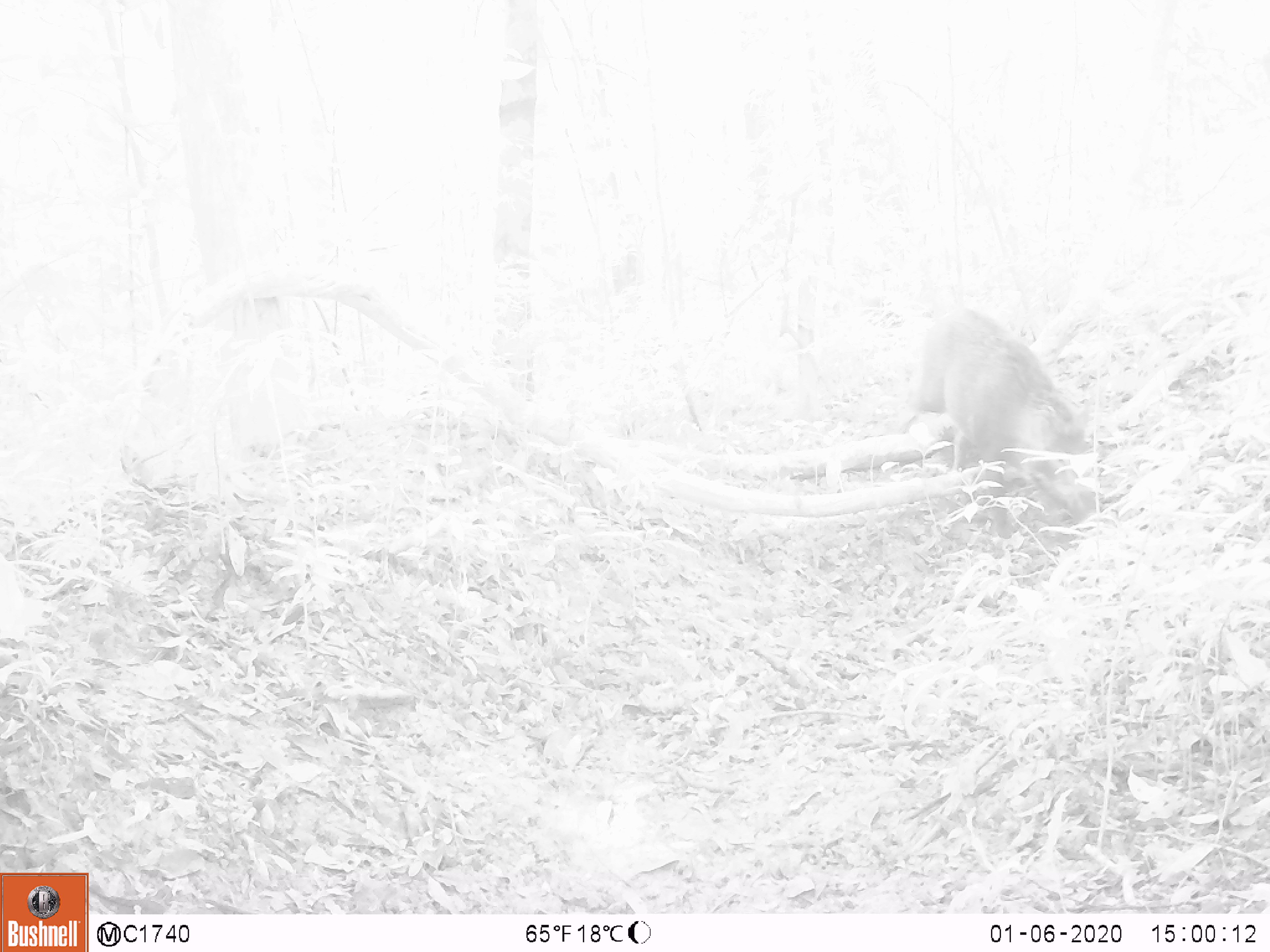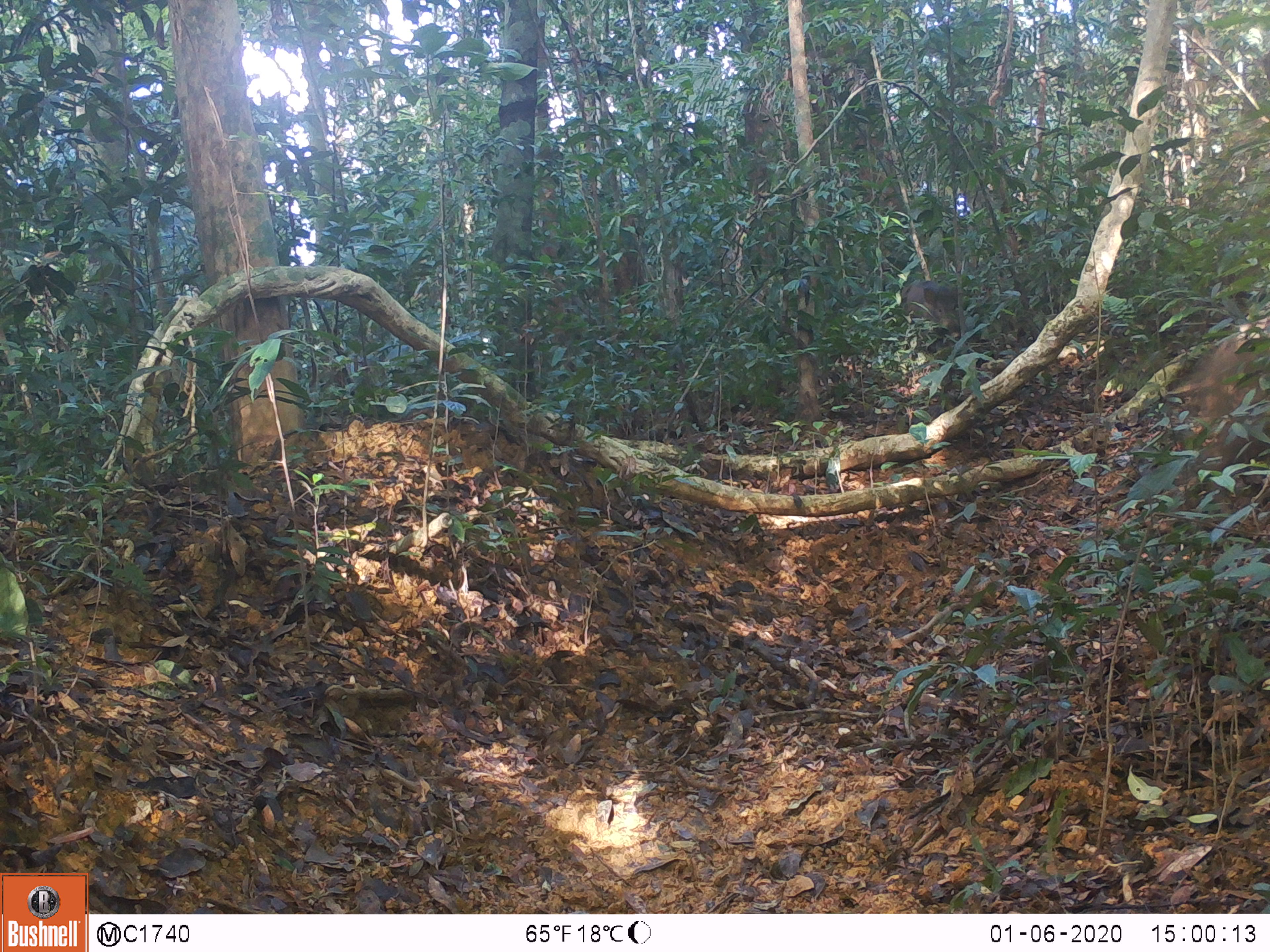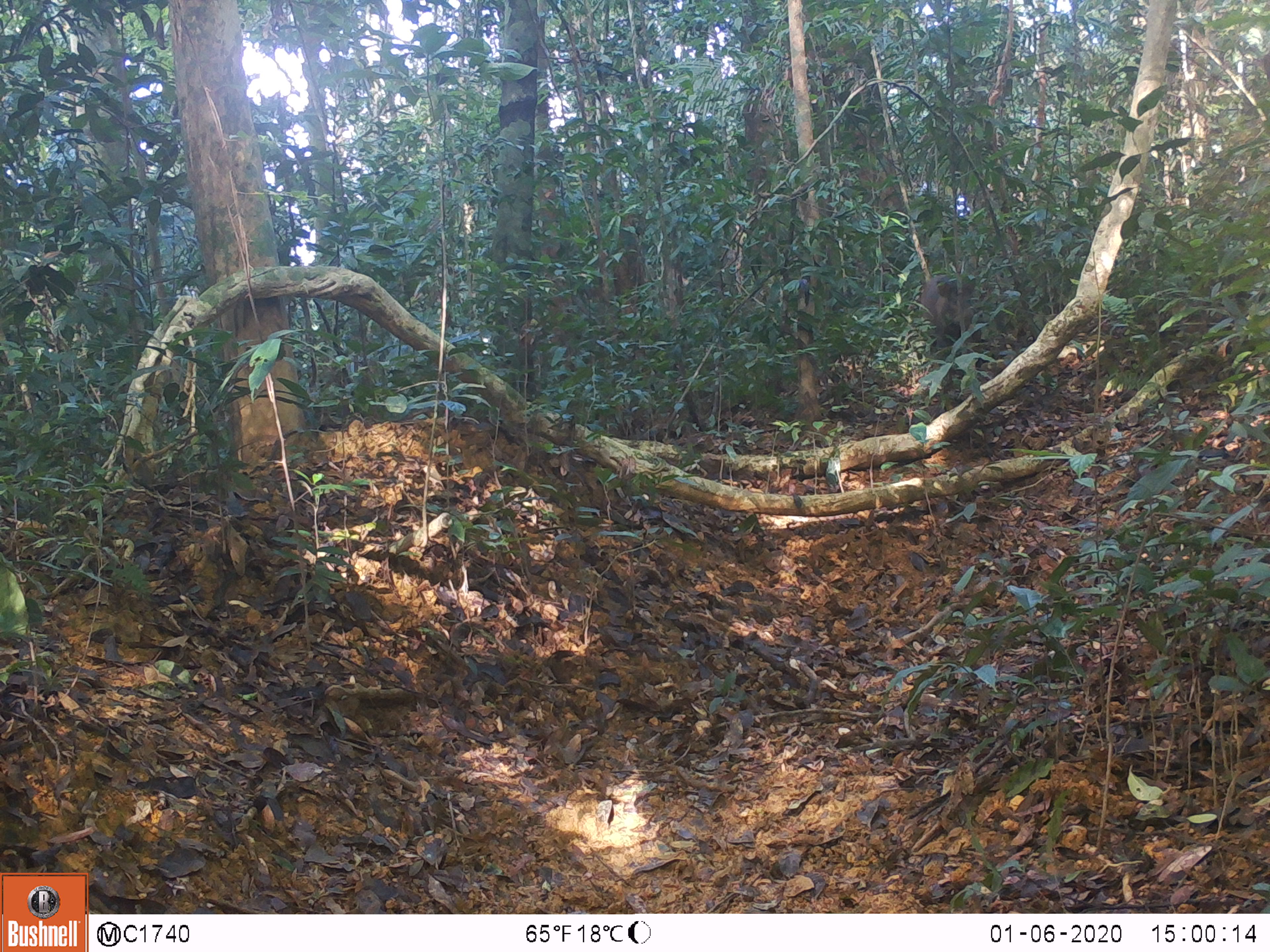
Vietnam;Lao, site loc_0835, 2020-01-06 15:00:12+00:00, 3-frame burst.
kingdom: Animalia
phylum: Chordata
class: Mammalia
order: Artiodactyla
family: Suidae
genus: Sus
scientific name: Sus scrofa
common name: eurasian wild pig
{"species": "eurasian wild pig (Sus scrofa)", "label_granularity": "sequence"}